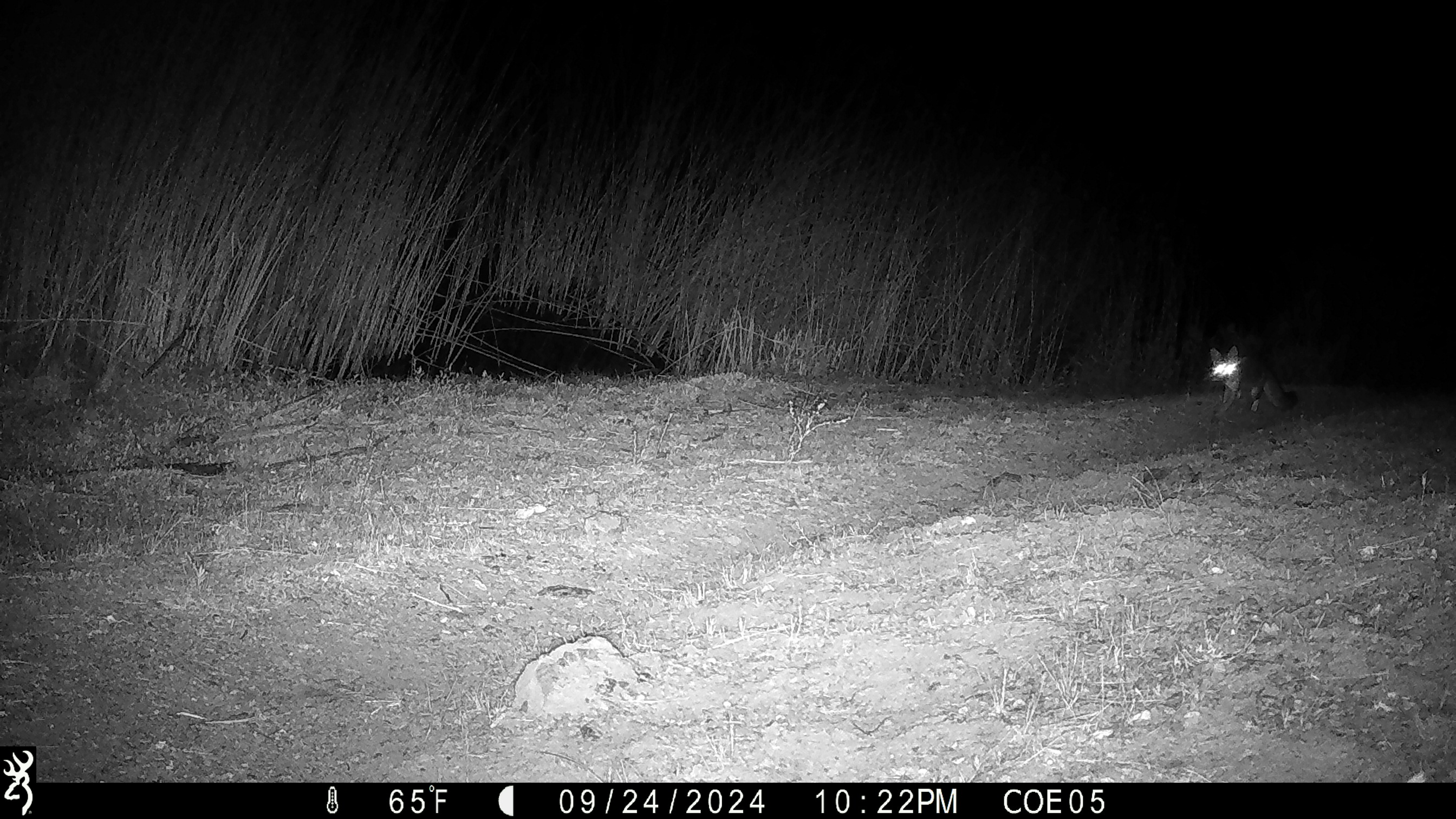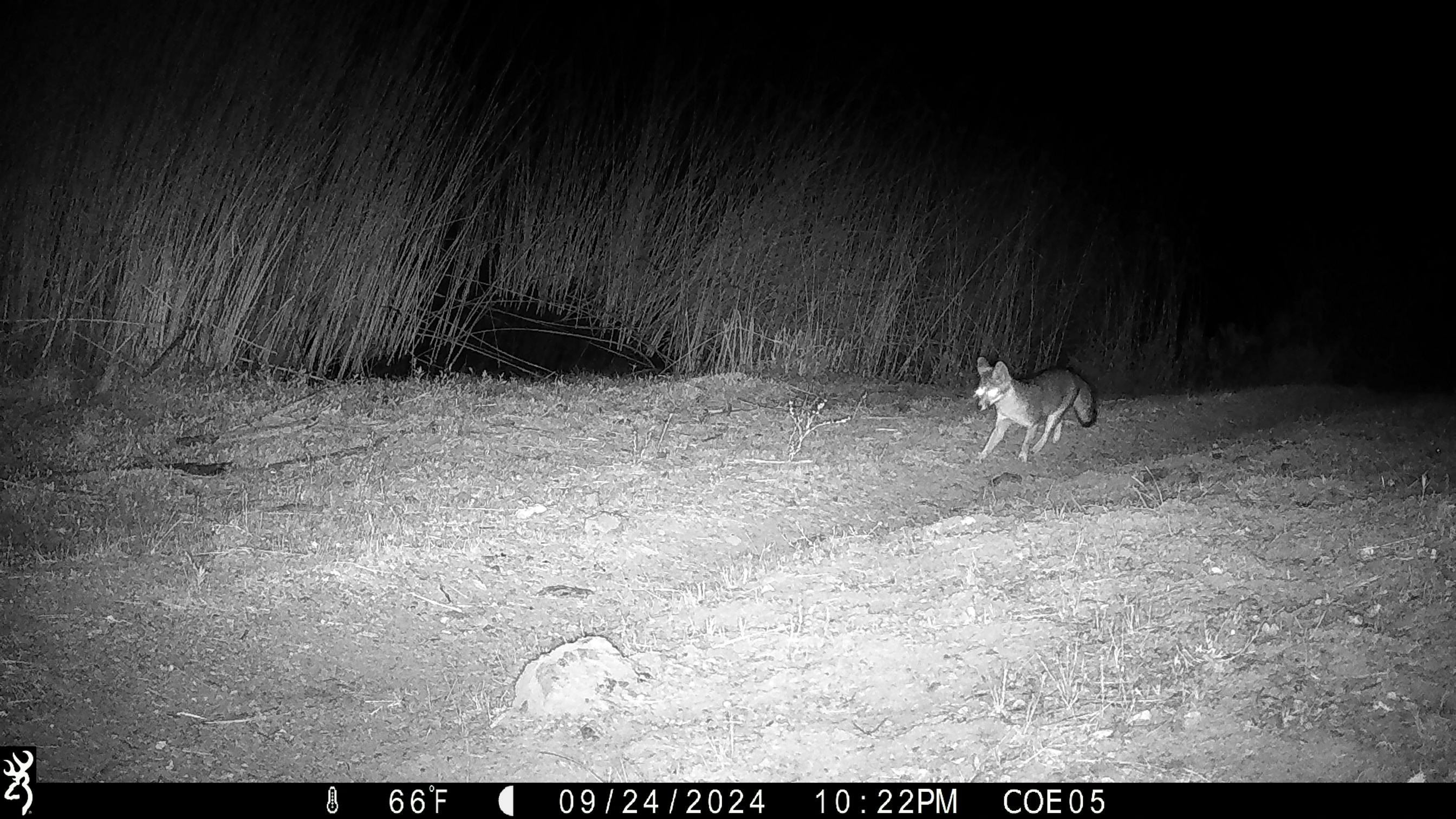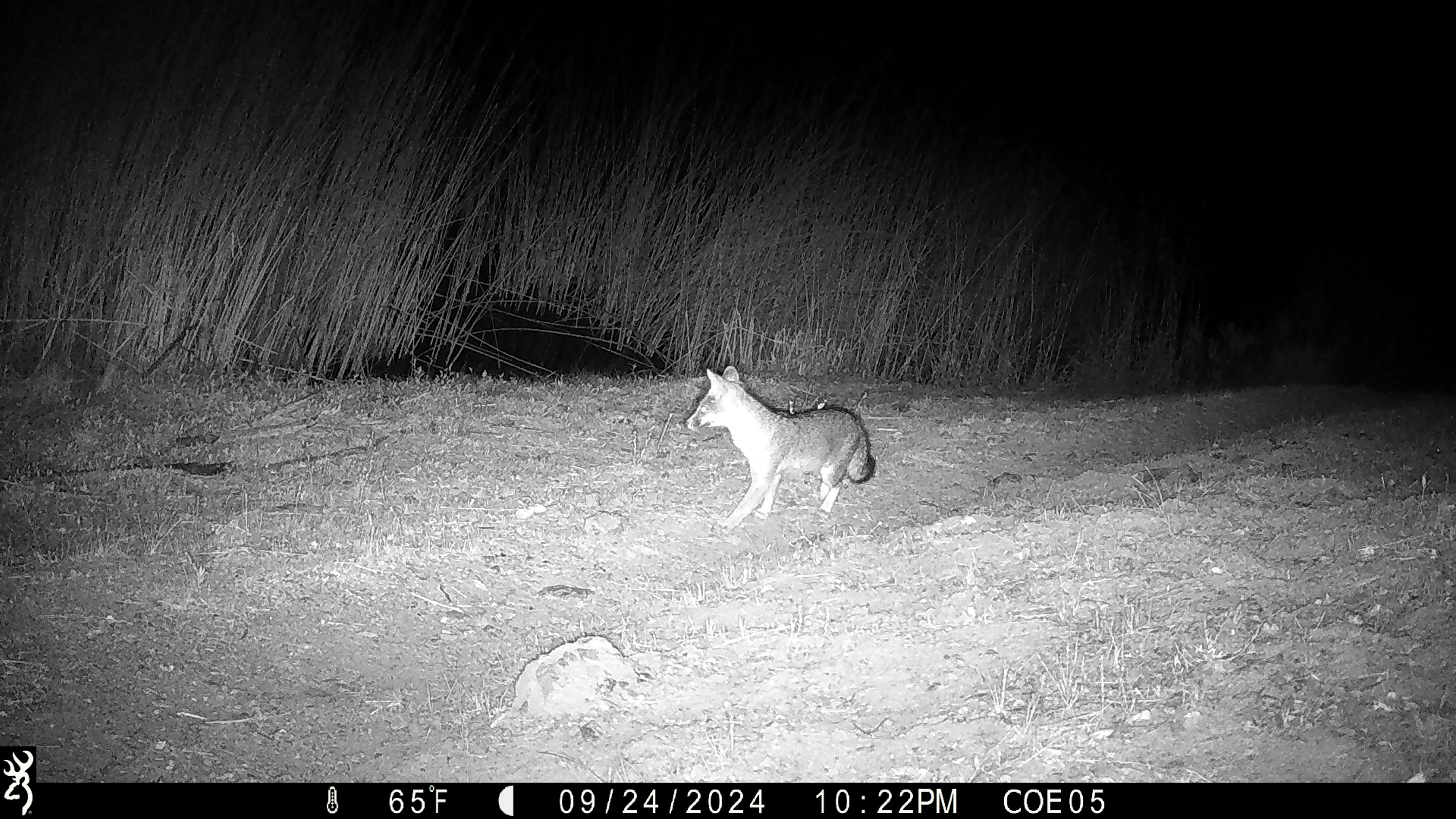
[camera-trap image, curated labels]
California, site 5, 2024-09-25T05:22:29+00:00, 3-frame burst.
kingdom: Animalia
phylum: Chordata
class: Mammalia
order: Carnivora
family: Canidae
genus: Urocyon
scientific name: Urocyon cinereoargenteus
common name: gray fox